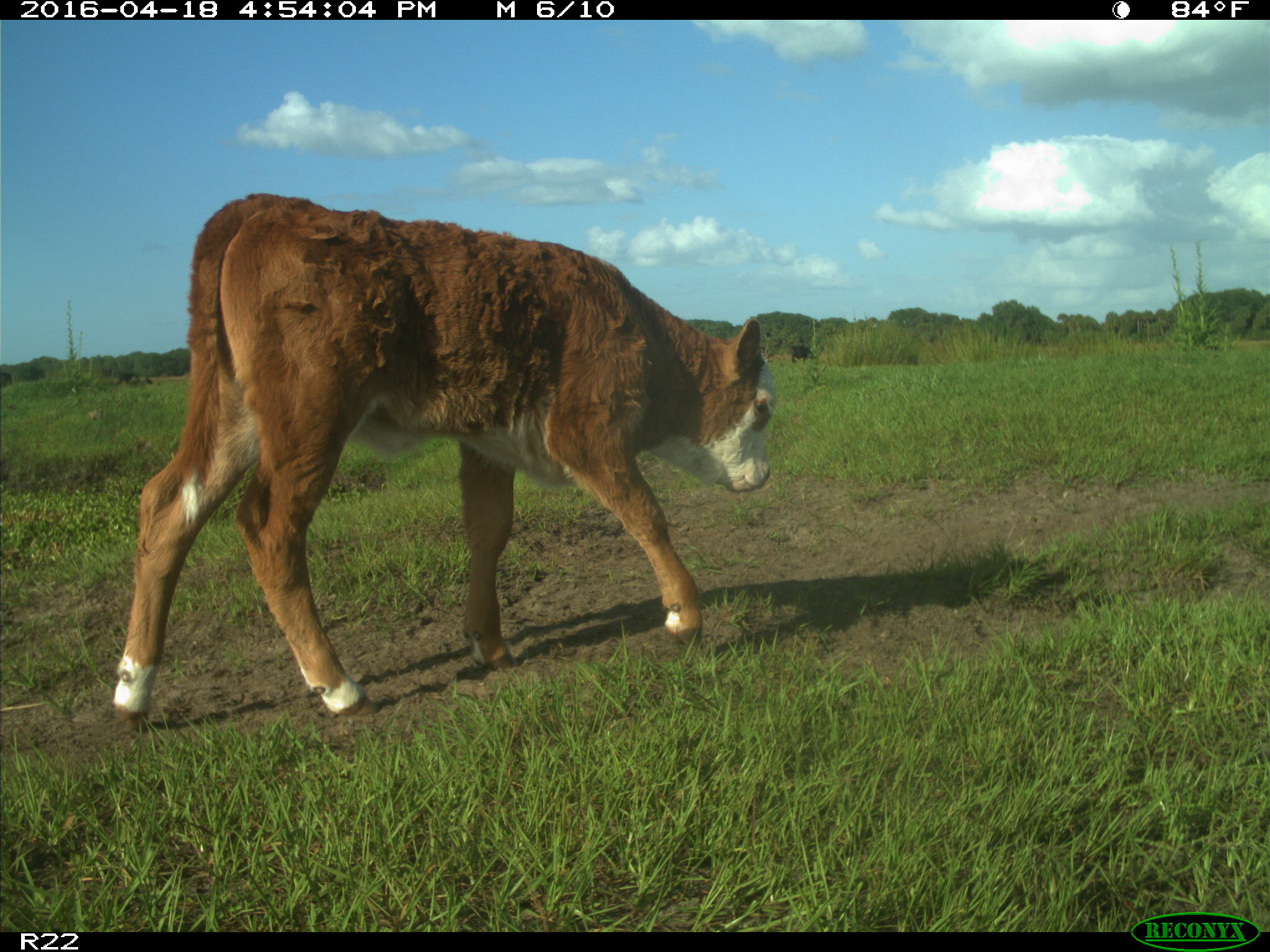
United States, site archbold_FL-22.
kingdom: Animalia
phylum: Chordata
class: Mammalia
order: Artiodactyla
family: Bovidae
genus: Bos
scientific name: Bos taurus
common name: domestic cow